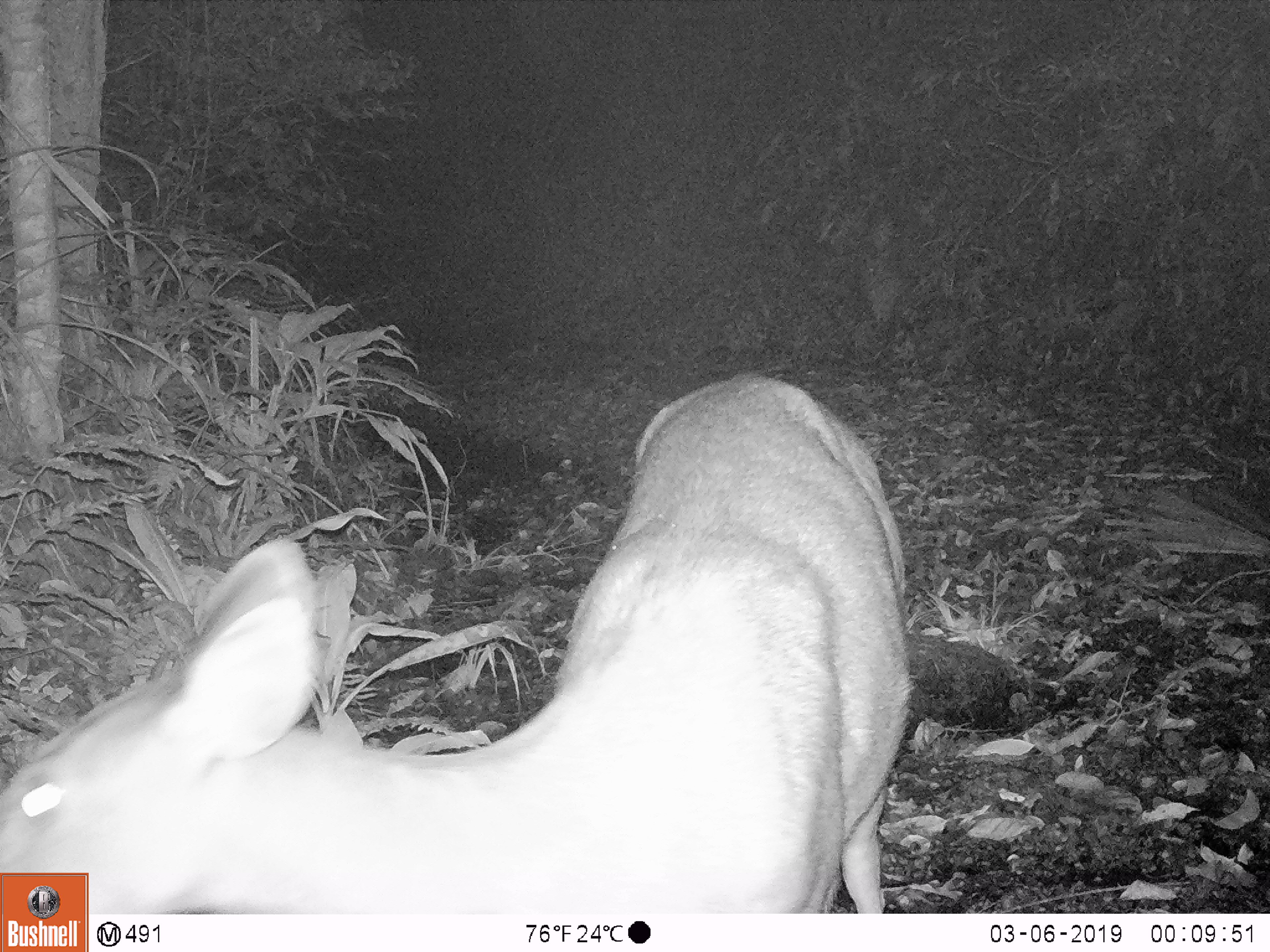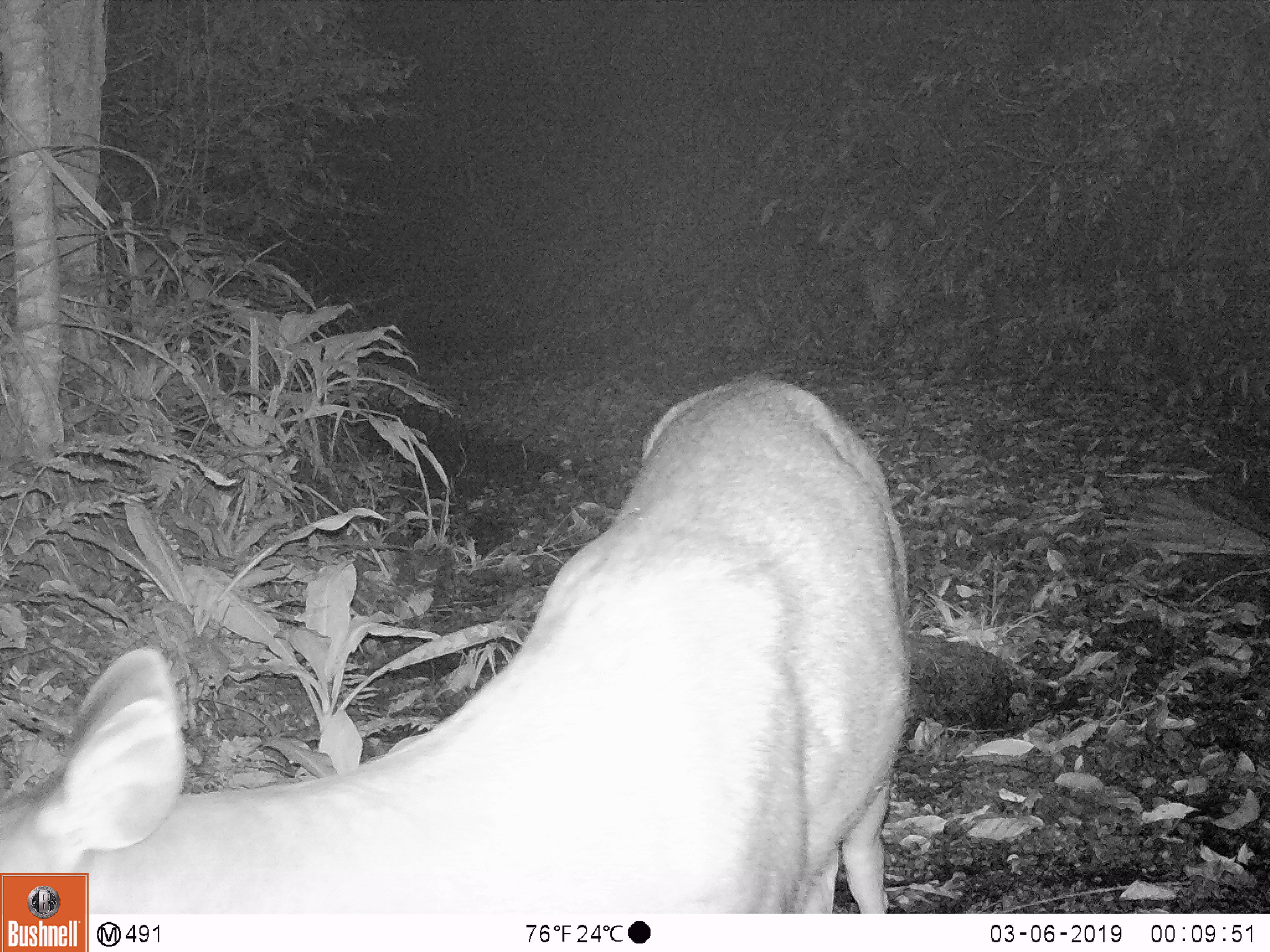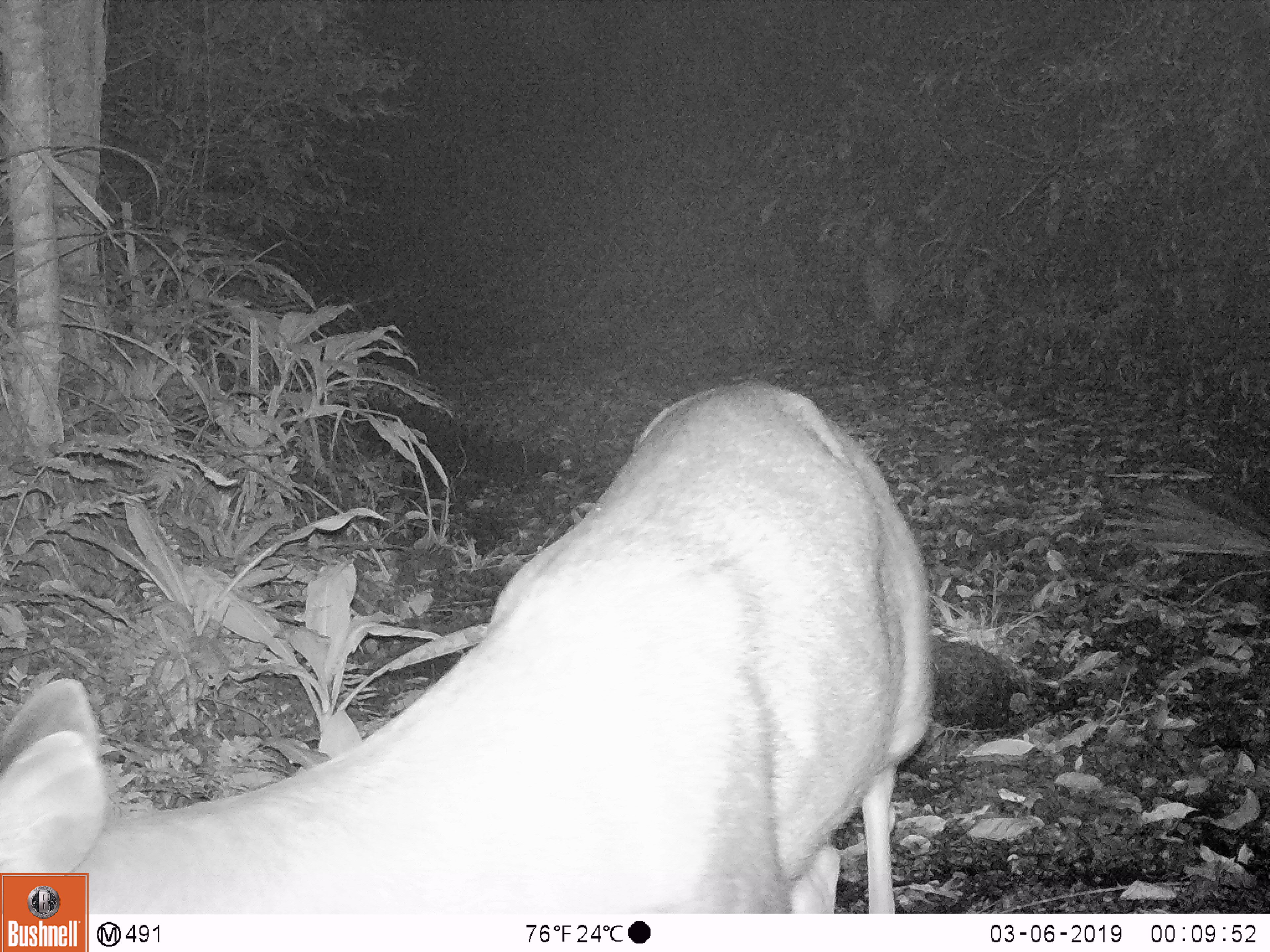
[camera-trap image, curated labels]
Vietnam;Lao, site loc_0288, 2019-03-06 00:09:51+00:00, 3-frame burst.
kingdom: Animalia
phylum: Chordata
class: Mammalia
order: Artiodactyla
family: Cervidae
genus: Rusa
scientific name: Rusa unicolor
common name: sambar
Sambar (Rusa unicolor). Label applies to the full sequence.